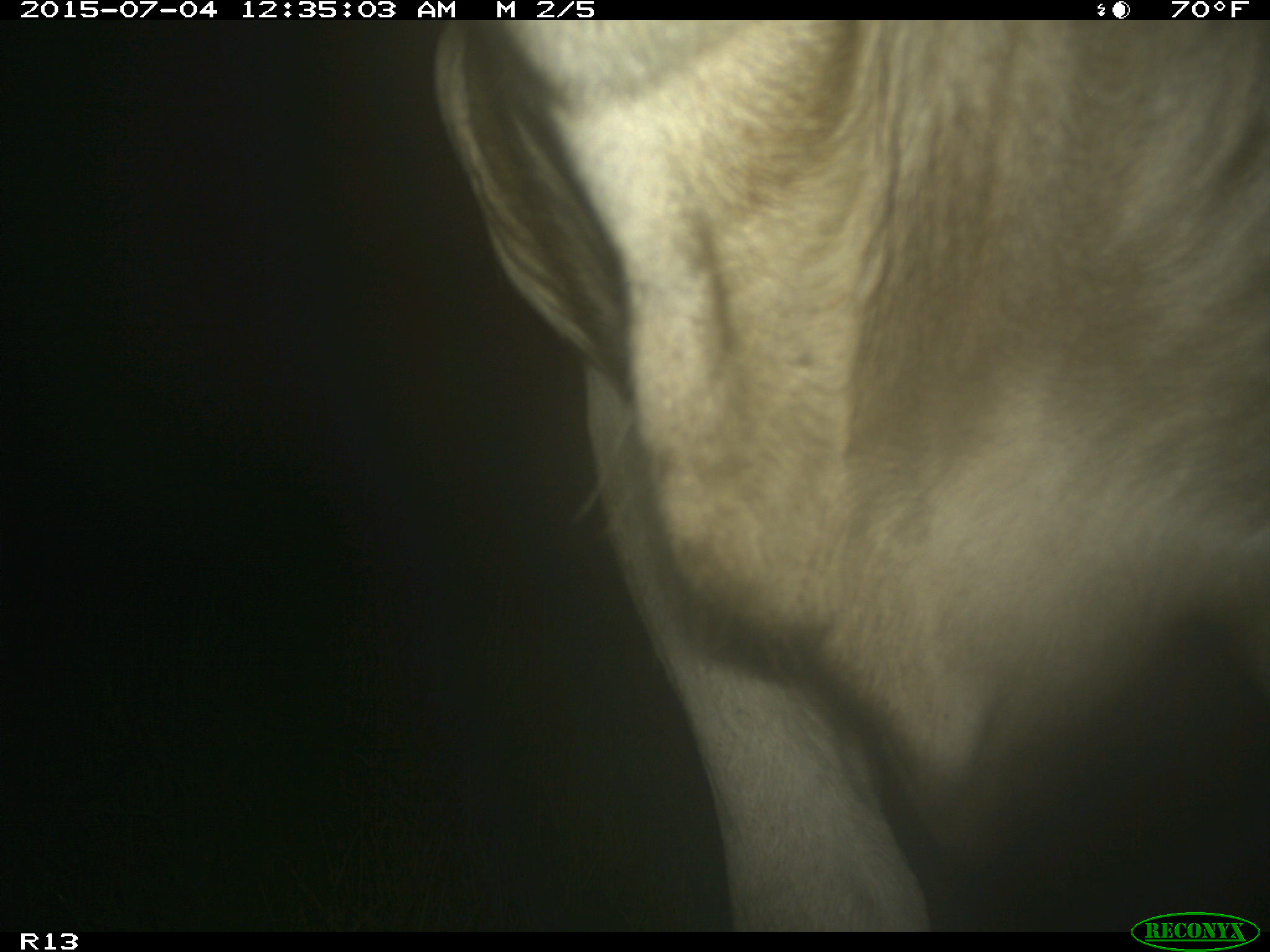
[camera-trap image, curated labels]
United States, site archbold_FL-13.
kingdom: Animalia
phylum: Chordata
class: Mammalia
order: Artiodactyla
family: Bovidae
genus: Bos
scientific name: Bos taurus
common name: domestic cow